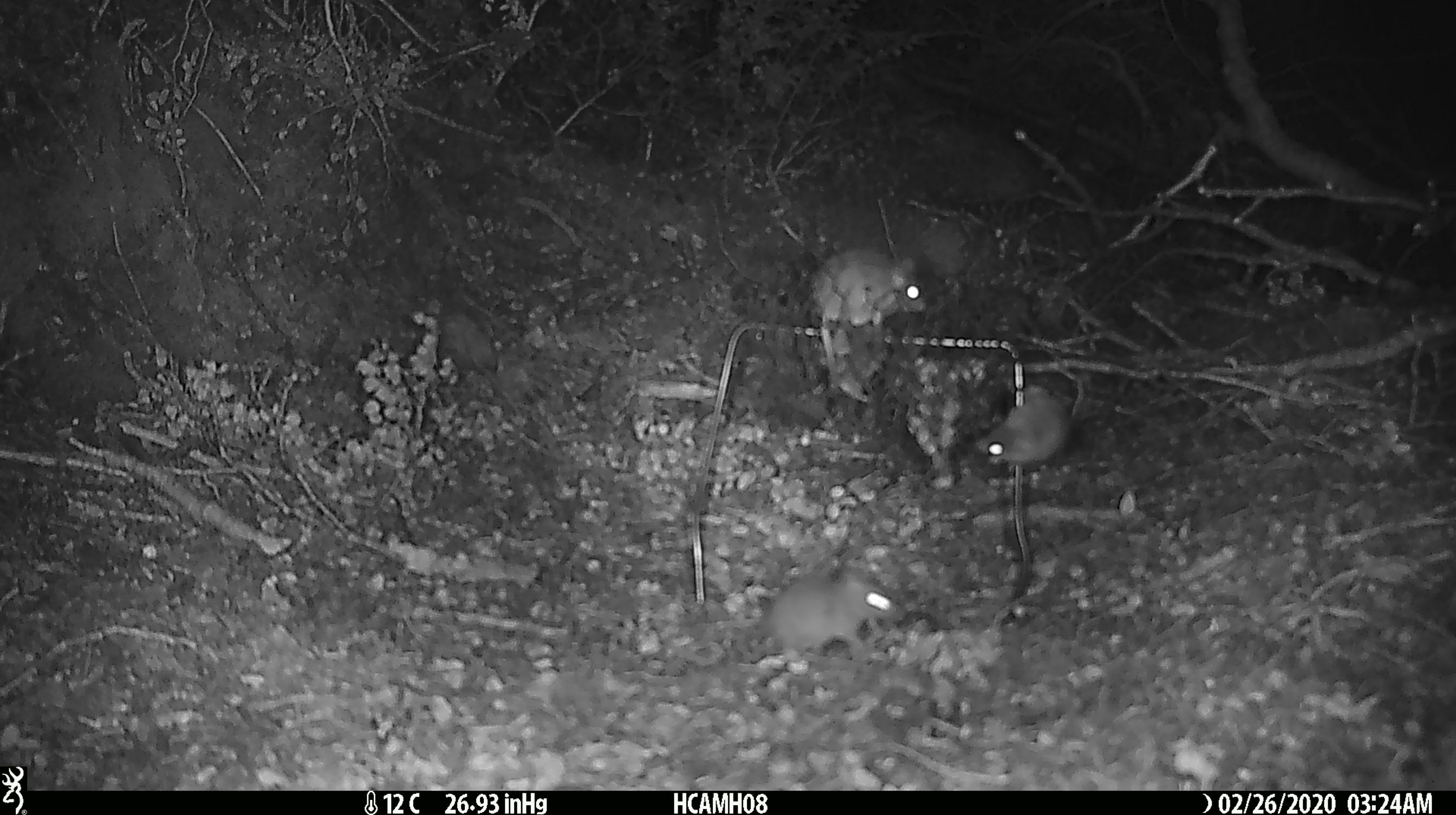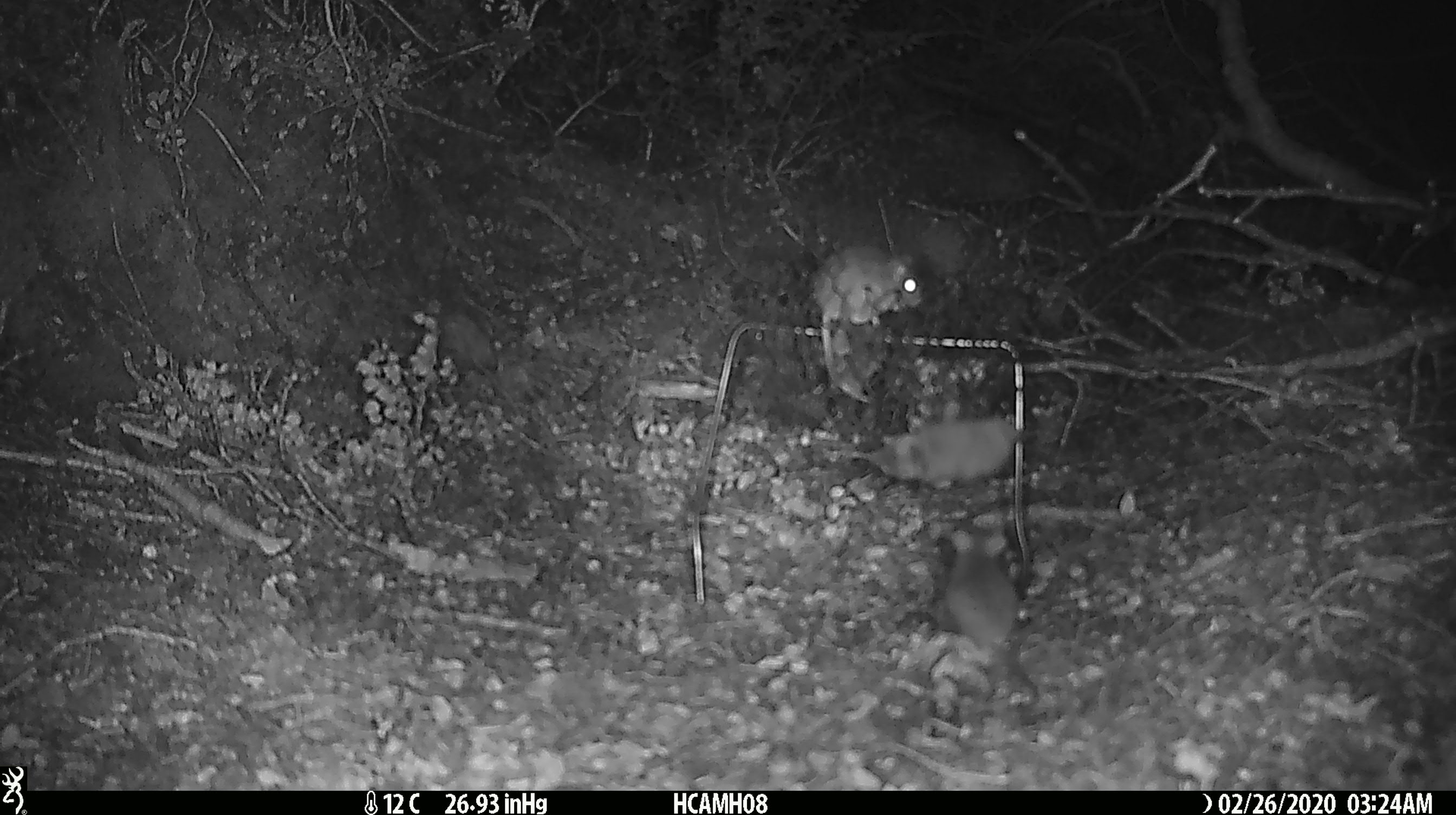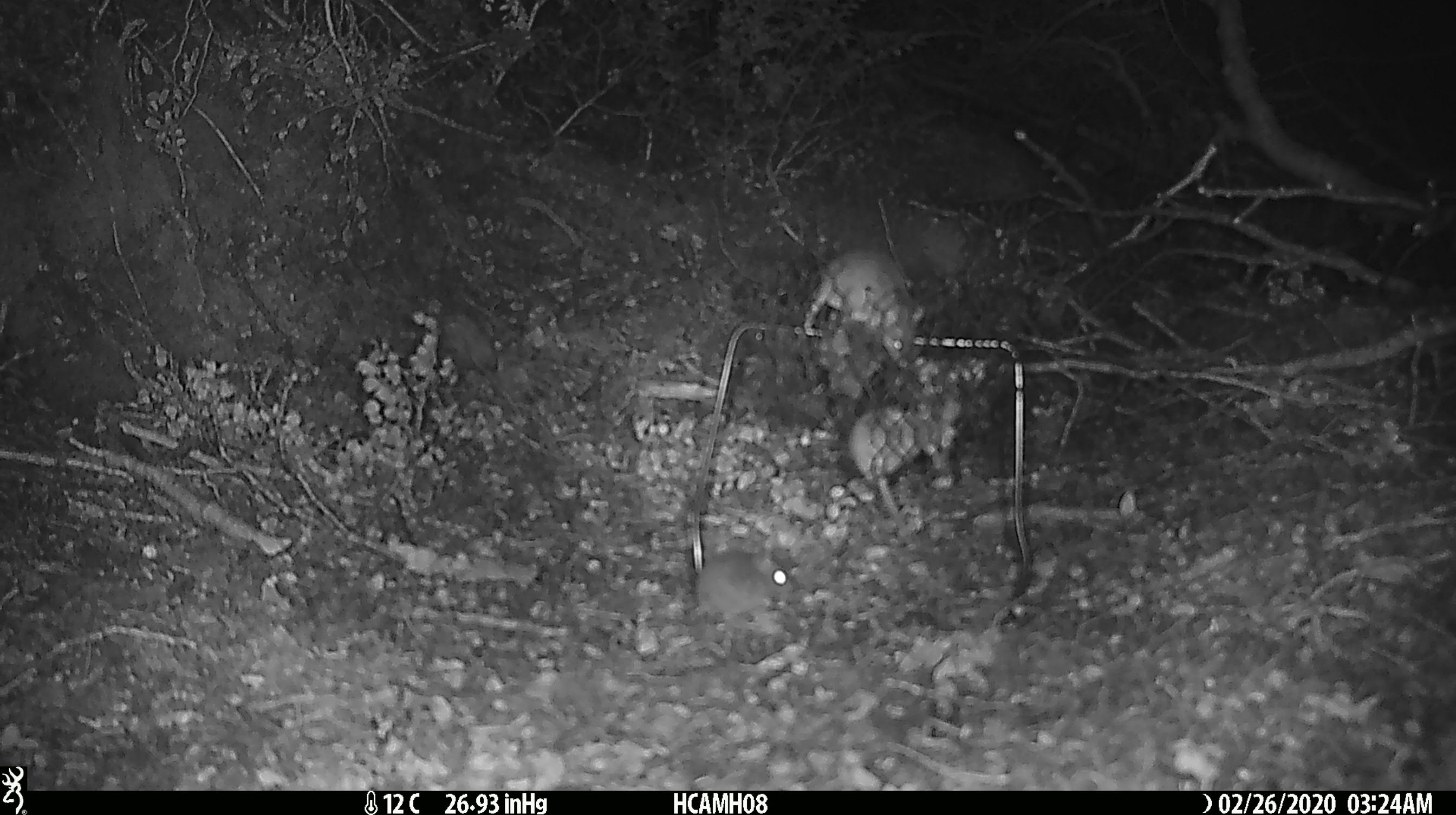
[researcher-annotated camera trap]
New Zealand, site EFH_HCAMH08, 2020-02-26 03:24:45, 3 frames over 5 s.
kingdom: Animalia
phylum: Chordata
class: Mammalia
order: Rodentia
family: Muridae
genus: Mus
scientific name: Mus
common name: mouse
Mouse (Mus).